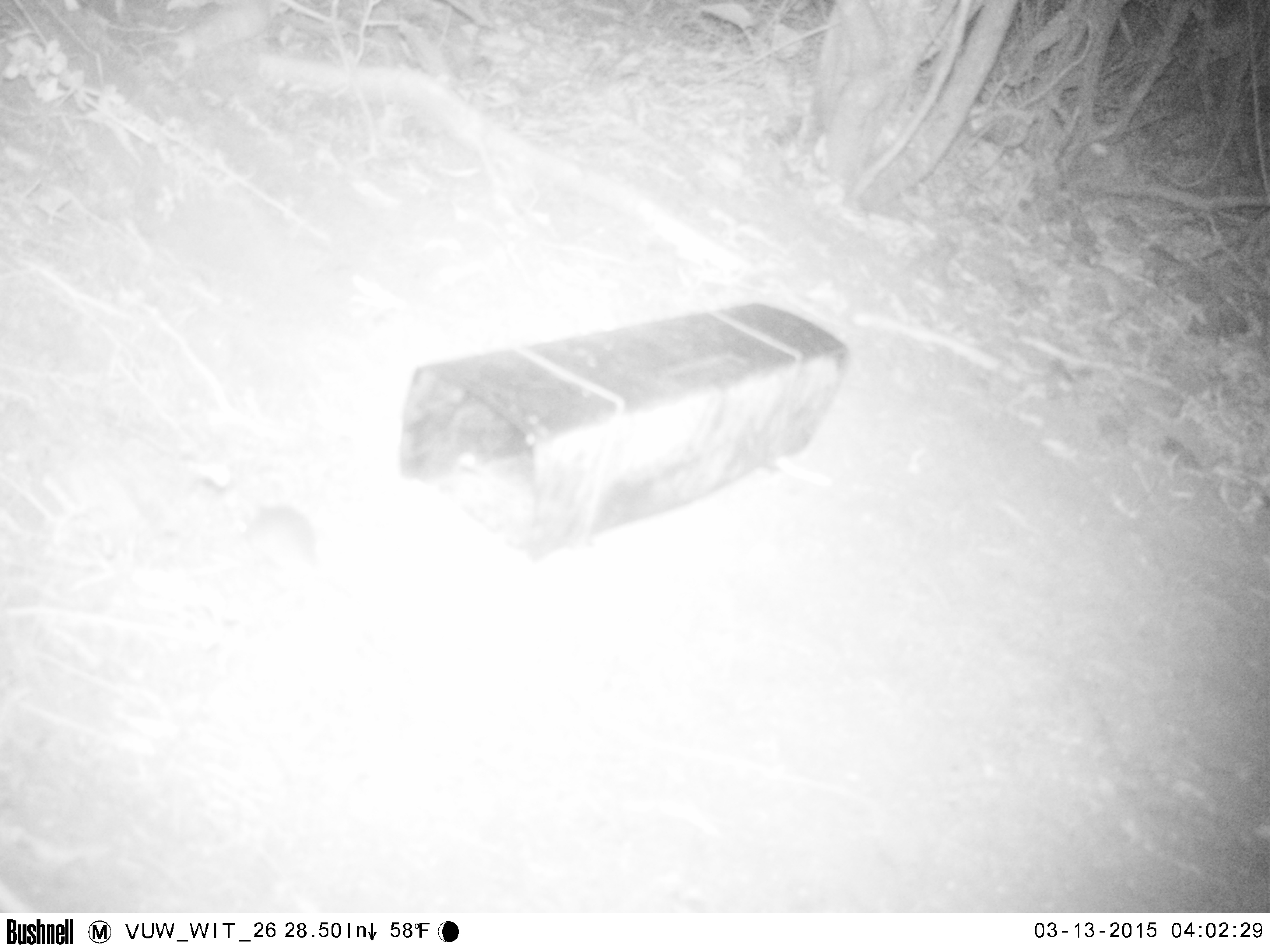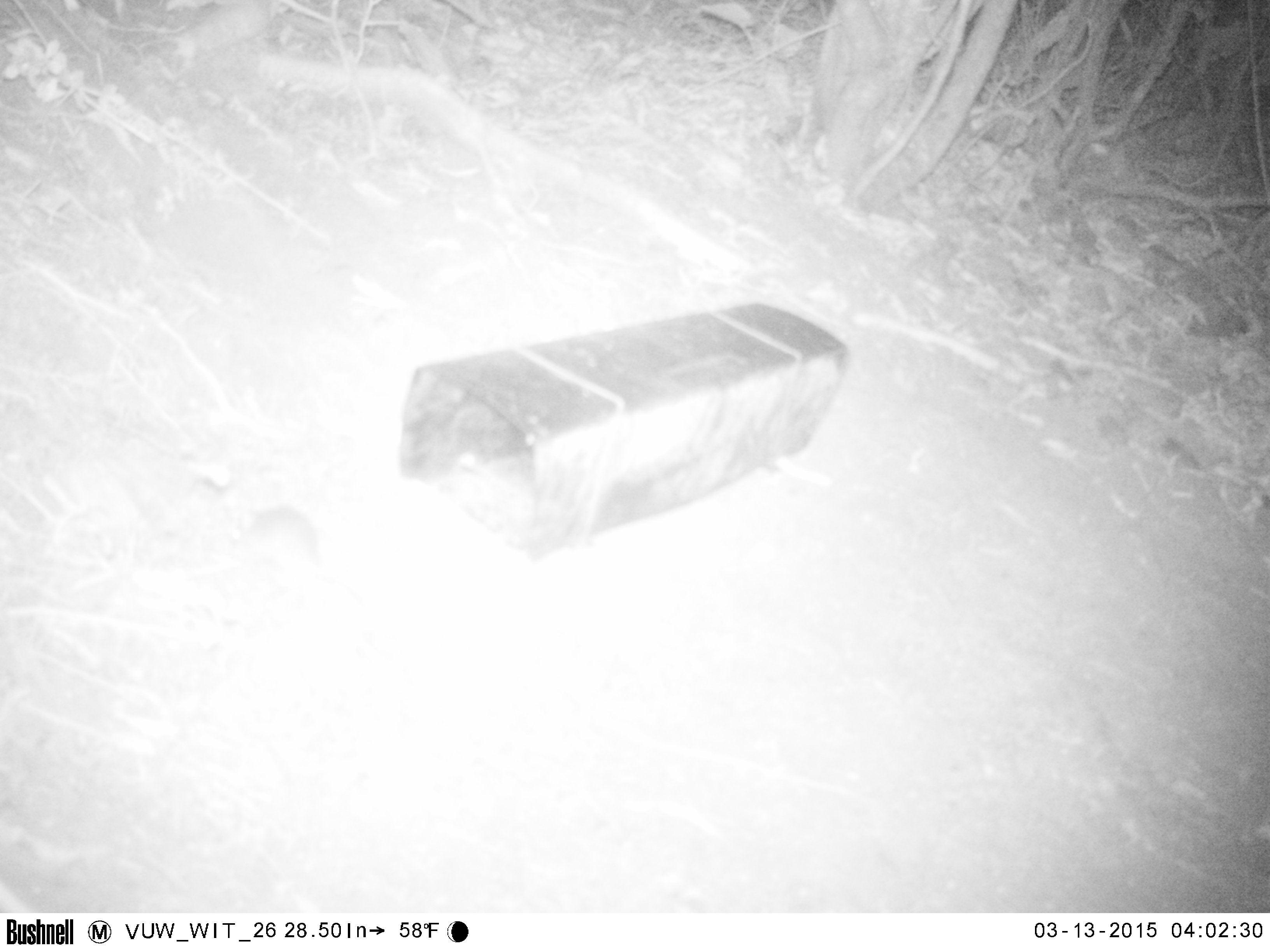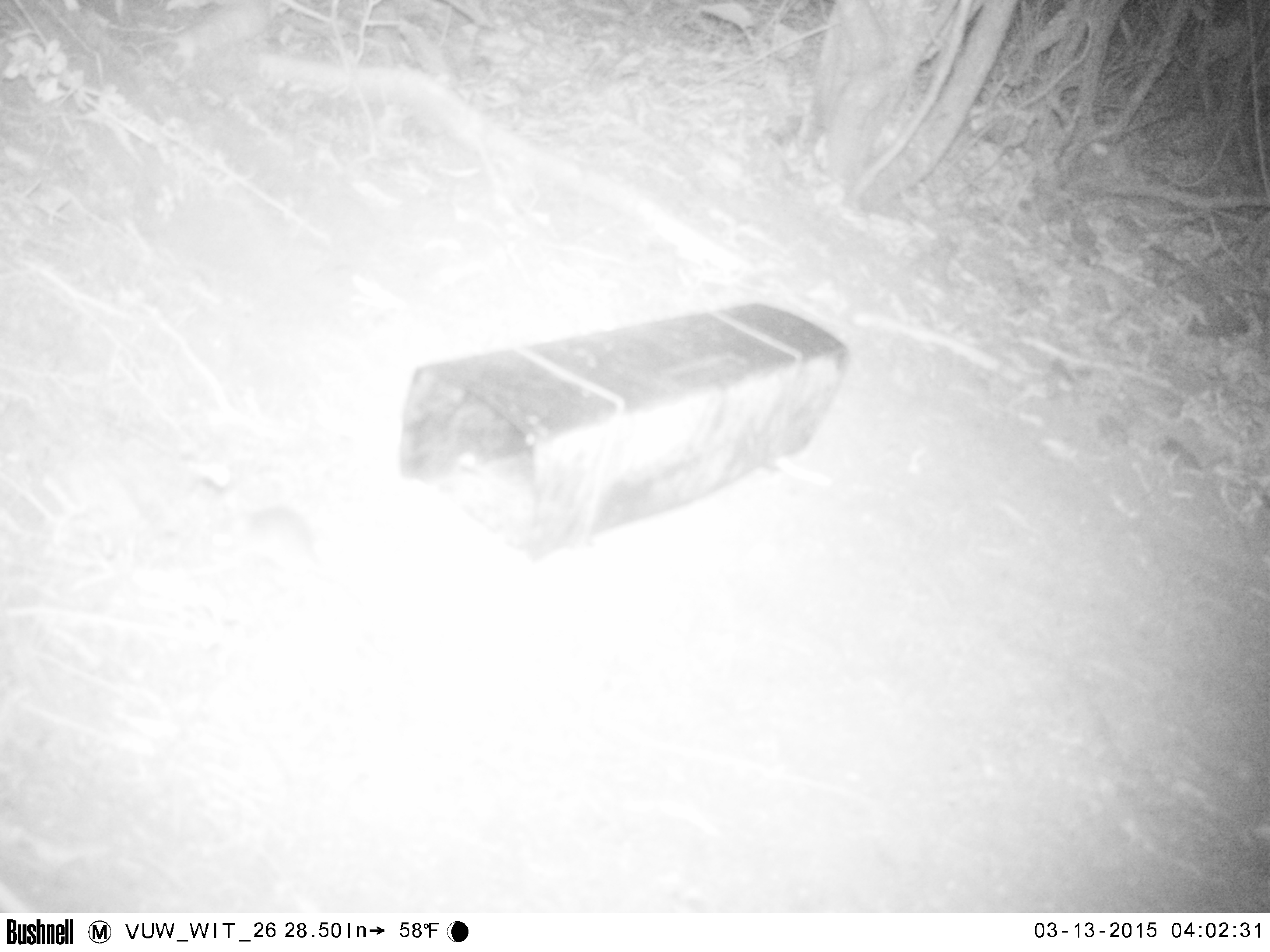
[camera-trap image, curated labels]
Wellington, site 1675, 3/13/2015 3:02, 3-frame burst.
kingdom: Animalia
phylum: Chordata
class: Mammalia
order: Rodentia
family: Muridae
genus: Mus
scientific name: Mus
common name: mouse